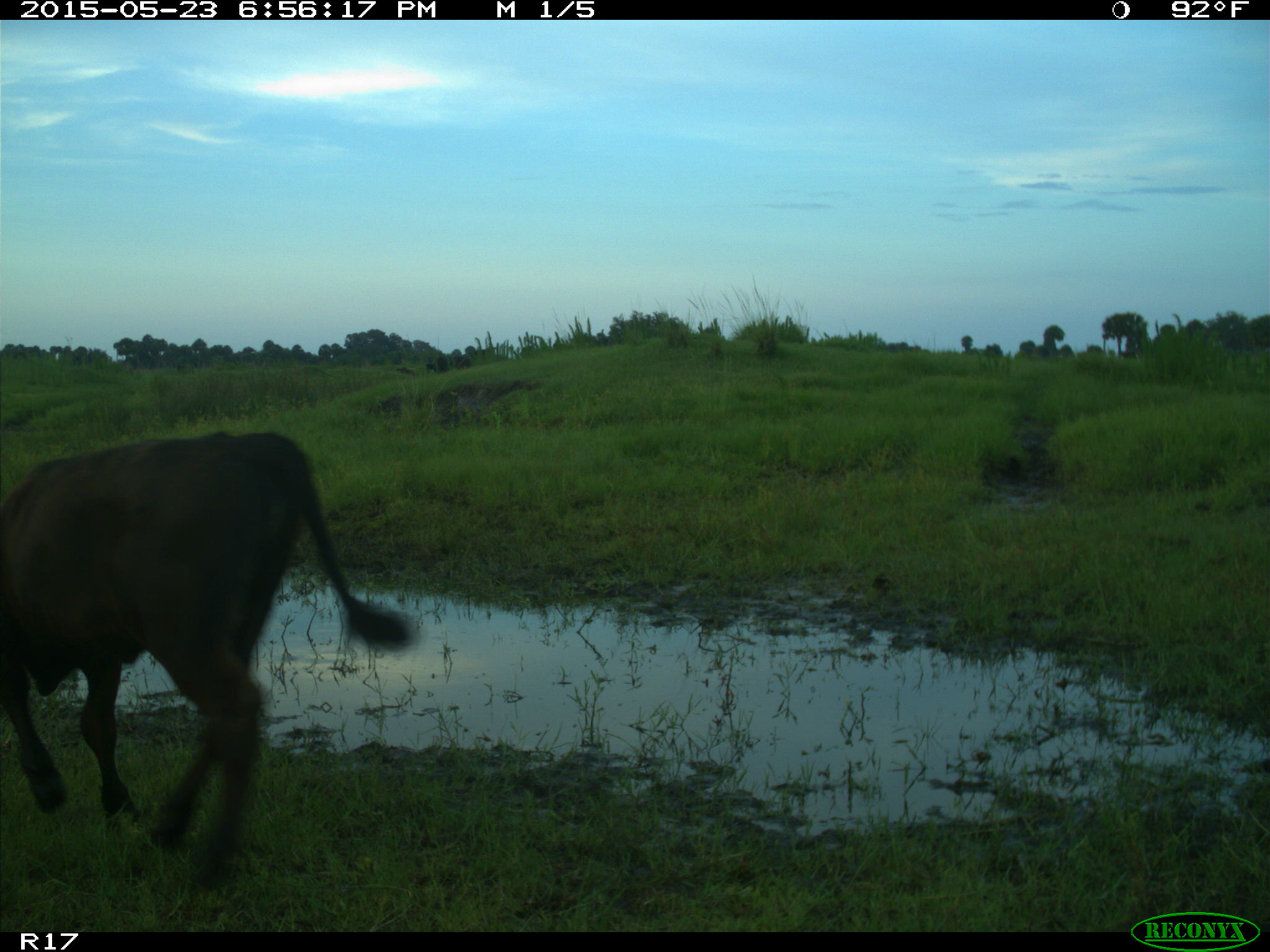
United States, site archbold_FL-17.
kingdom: Animalia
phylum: Chordata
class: Mammalia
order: Artiodactyla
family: Bovidae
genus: Bos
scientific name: Bos taurus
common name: domestic cow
Bos taurus (domestic cow).